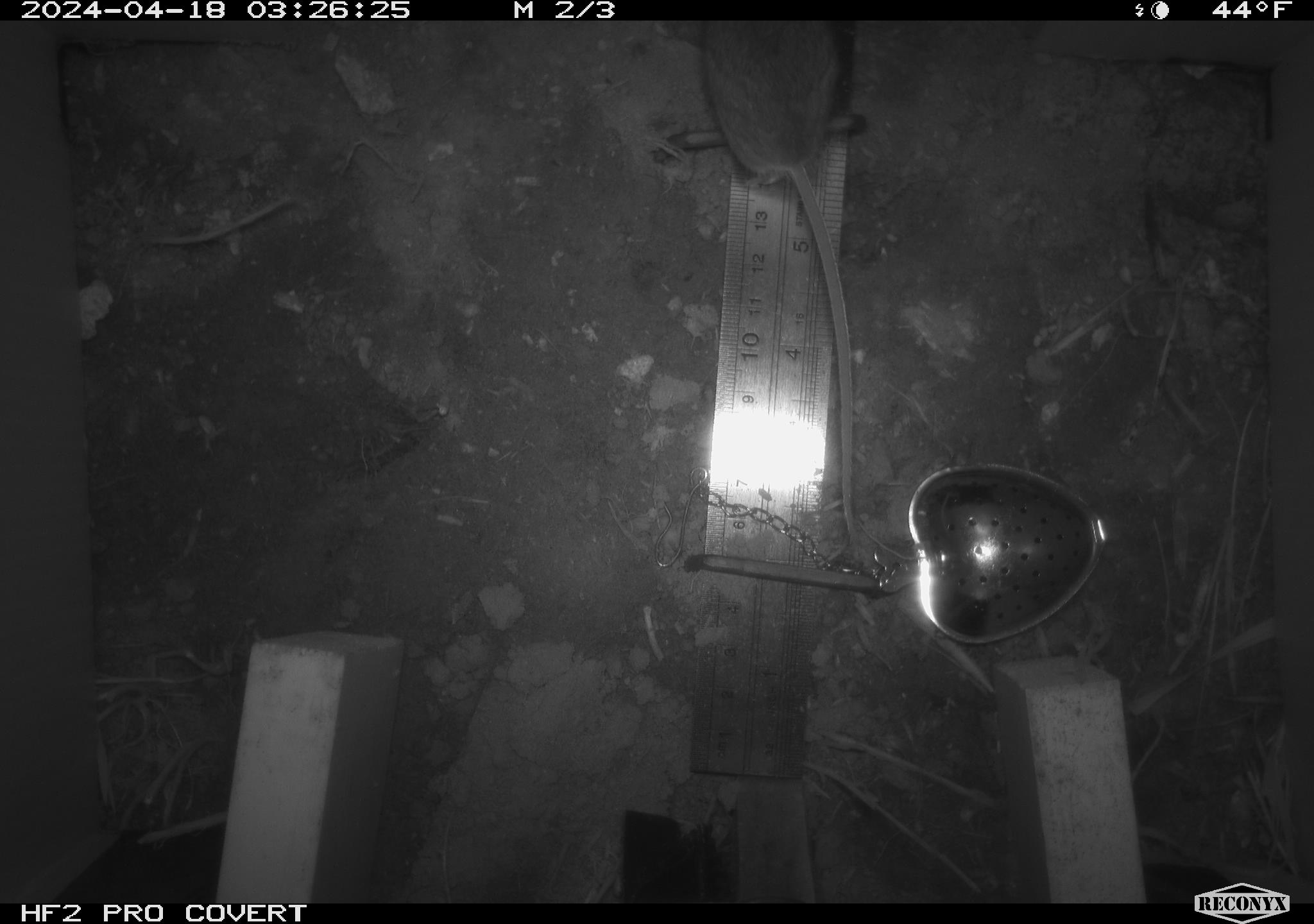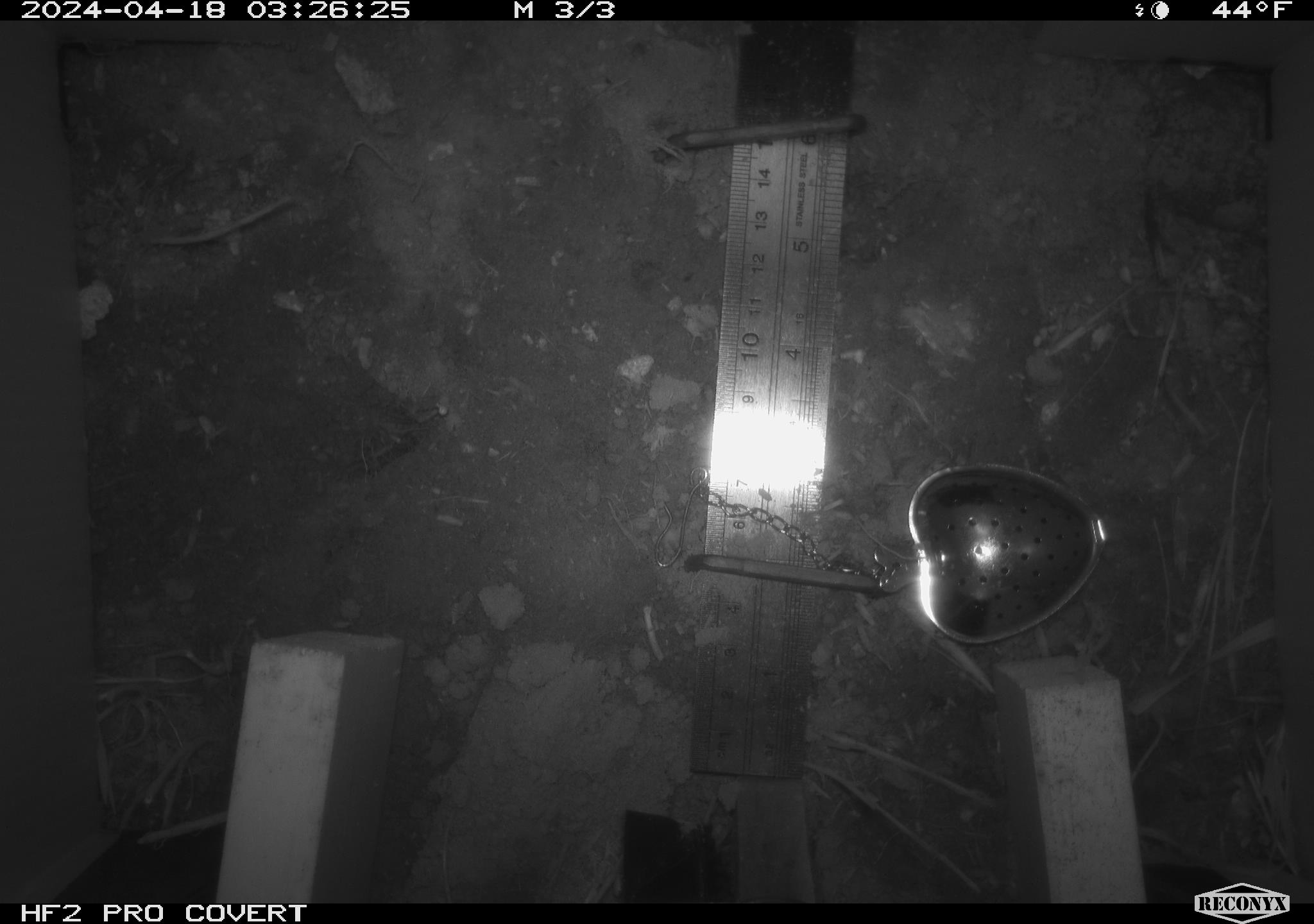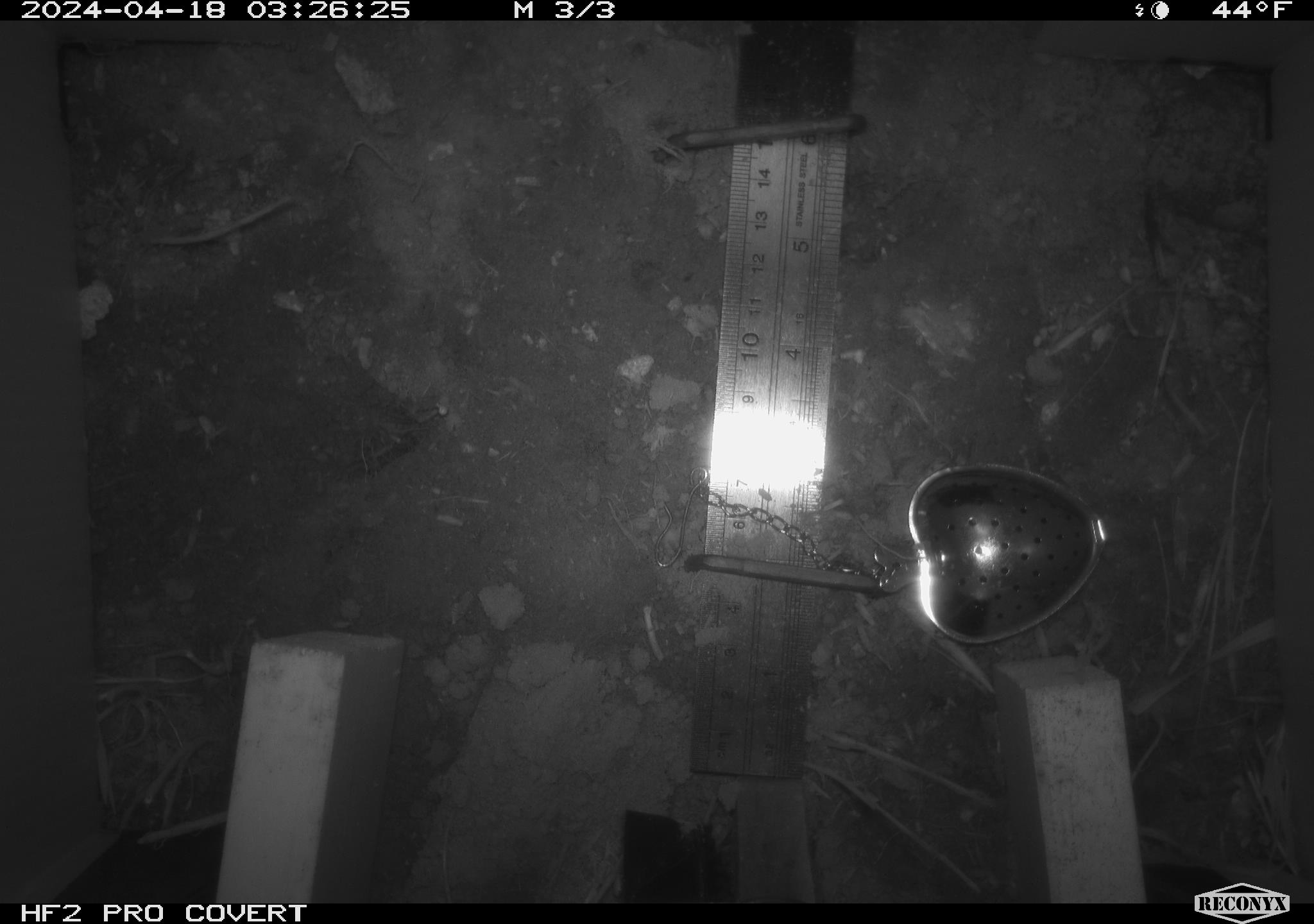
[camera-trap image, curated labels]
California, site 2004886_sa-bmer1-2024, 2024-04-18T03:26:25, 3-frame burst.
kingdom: Animalia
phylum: Chordata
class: Mammalia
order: Rodentia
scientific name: Rodentia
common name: mouse species